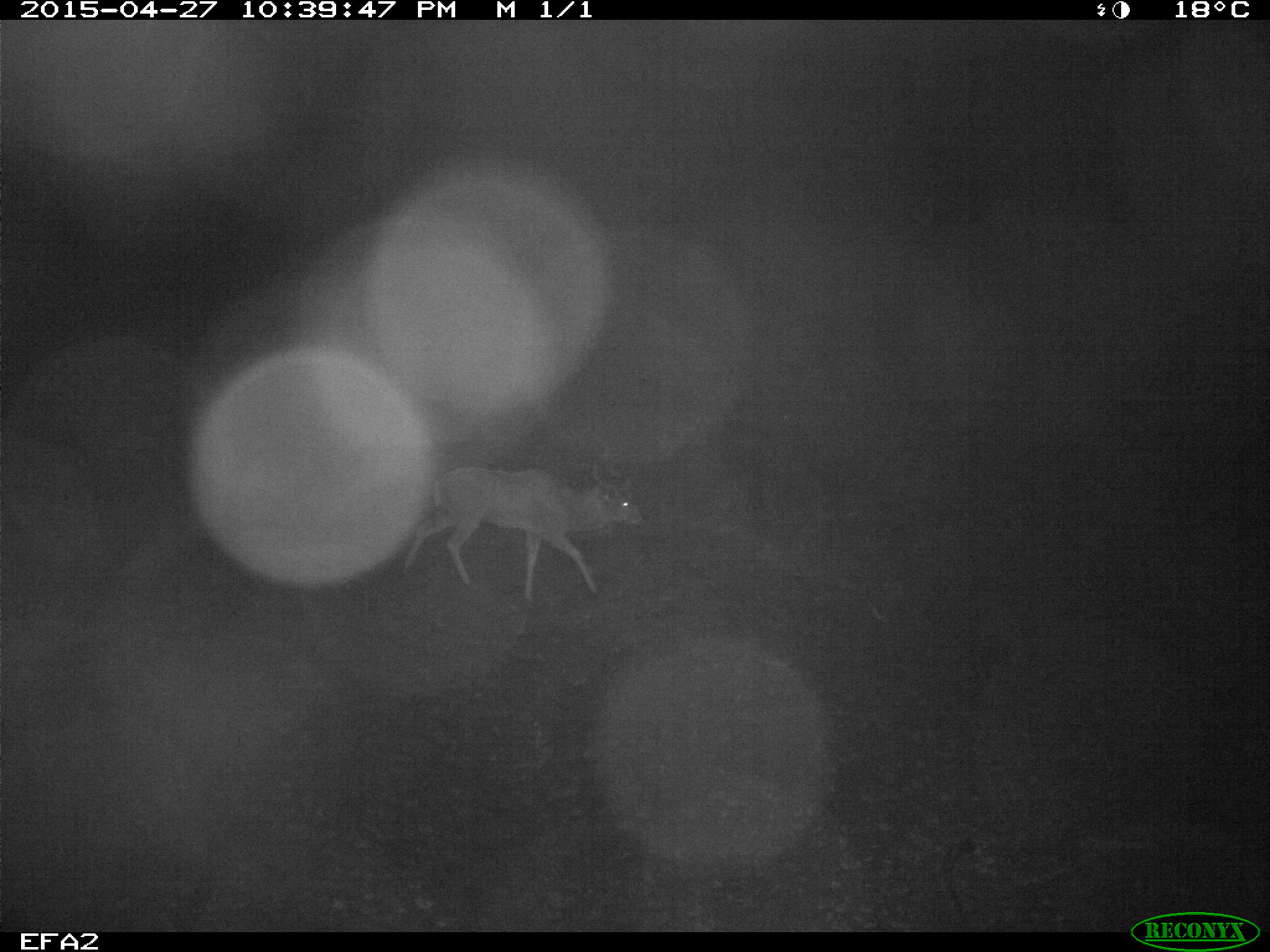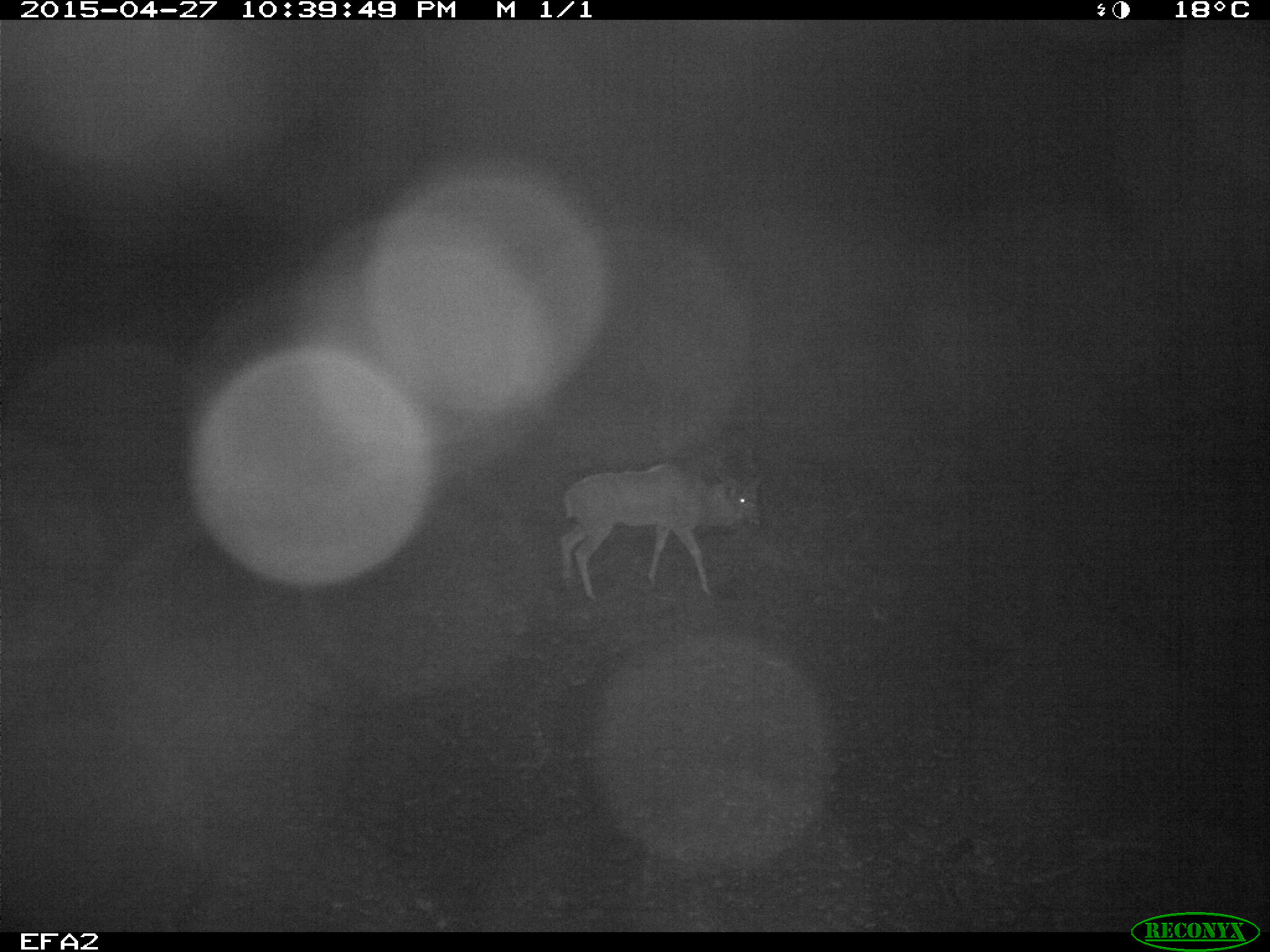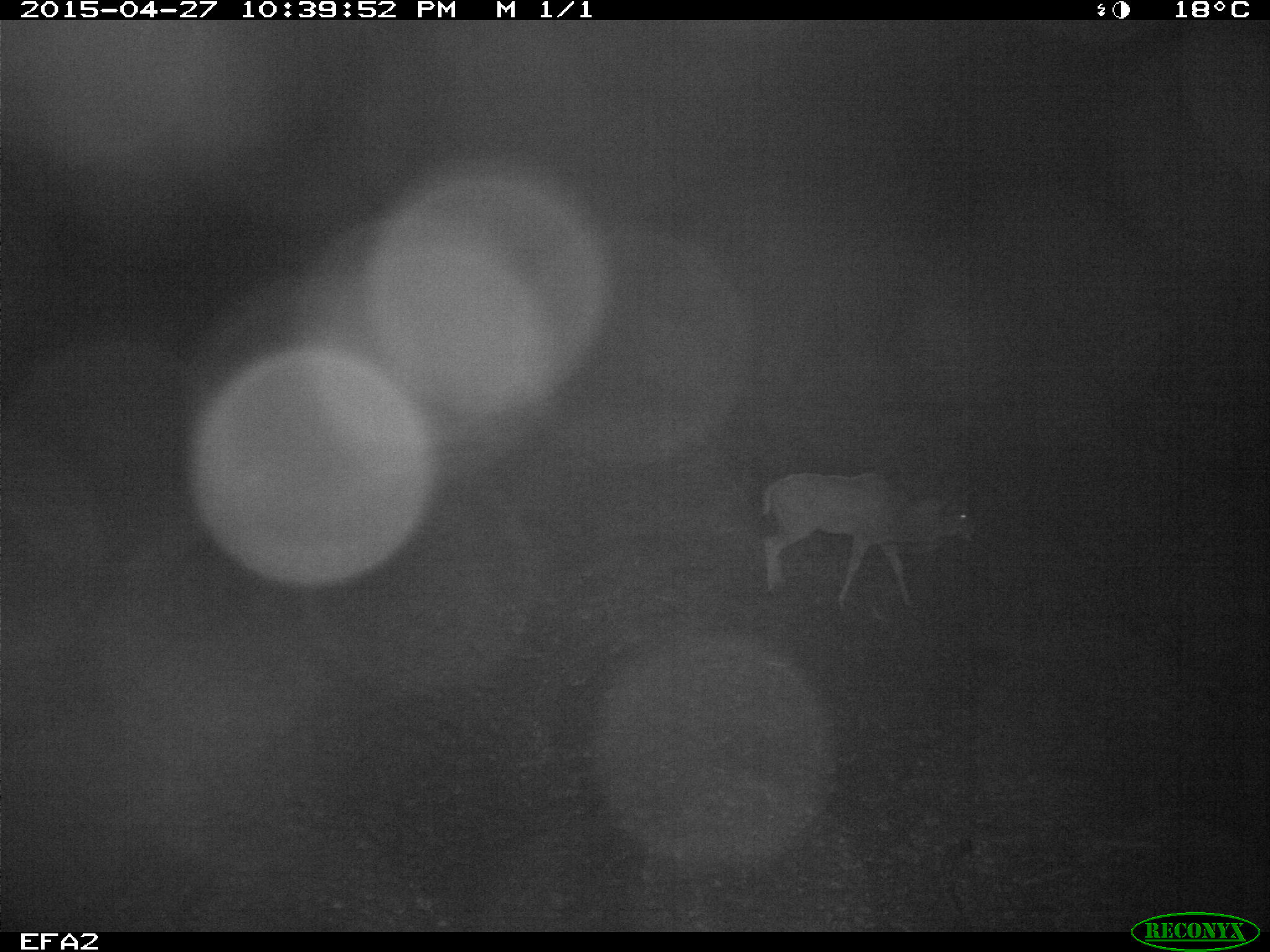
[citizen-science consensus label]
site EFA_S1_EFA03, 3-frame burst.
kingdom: Animalia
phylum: Chordata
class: Mammalia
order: Artiodactyla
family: Bovidae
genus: Tragelaphus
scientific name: Tragelaphus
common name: kudu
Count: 1.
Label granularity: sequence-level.